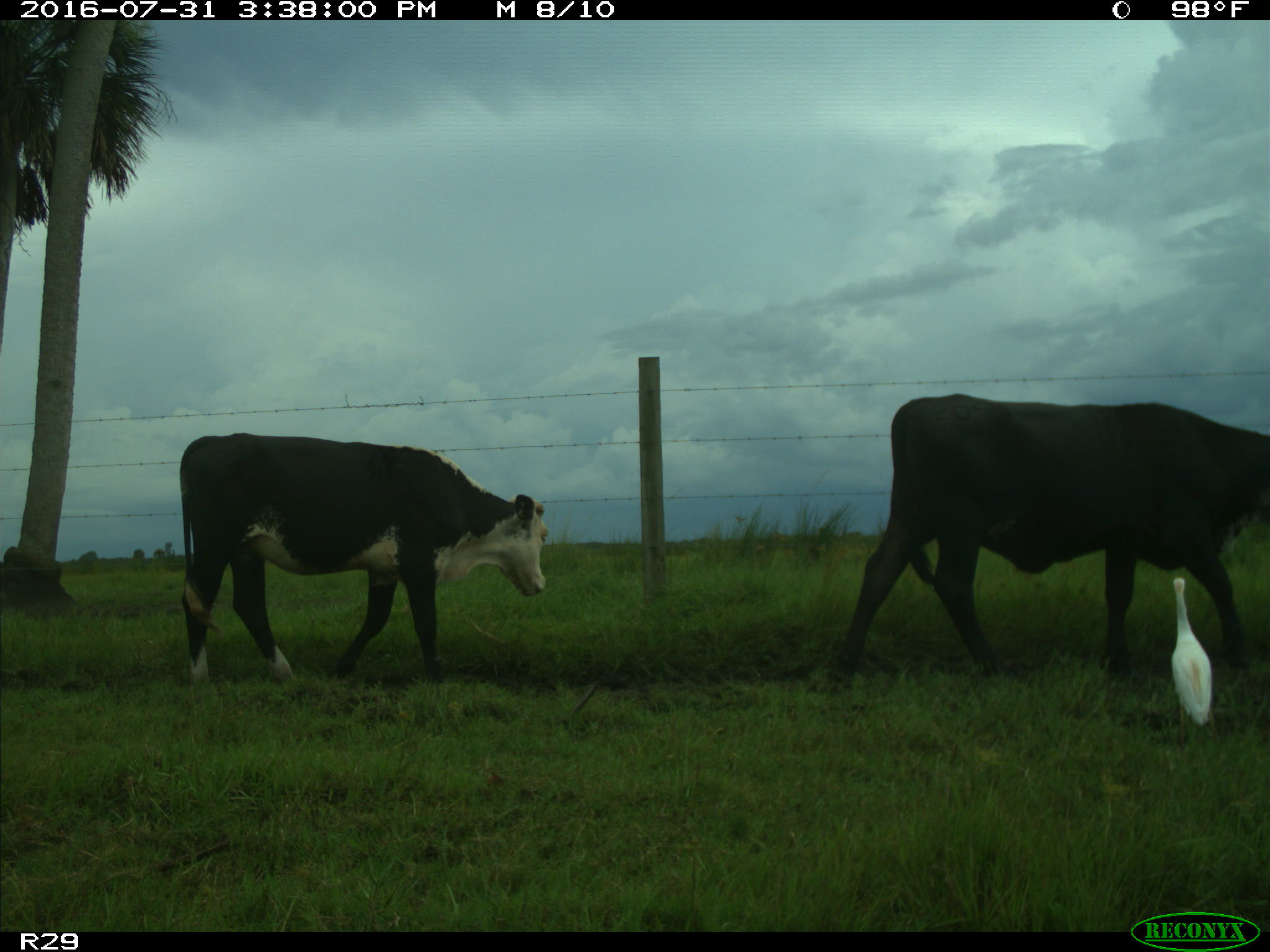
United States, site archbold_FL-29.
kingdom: Animalia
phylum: Chordata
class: Mammalia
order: Artiodactyla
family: Bovidae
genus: Bos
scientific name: Bos taurus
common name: domestic cow